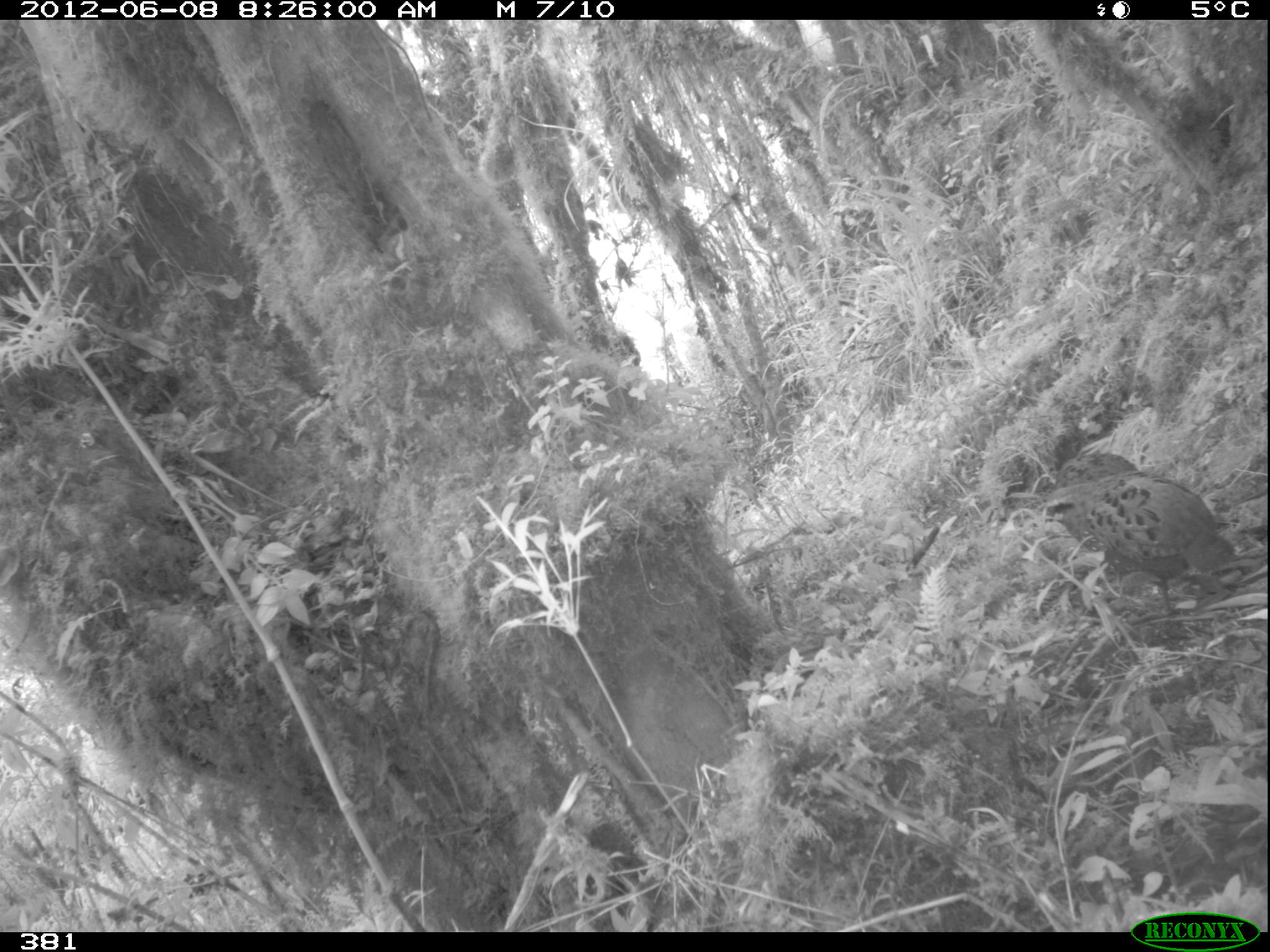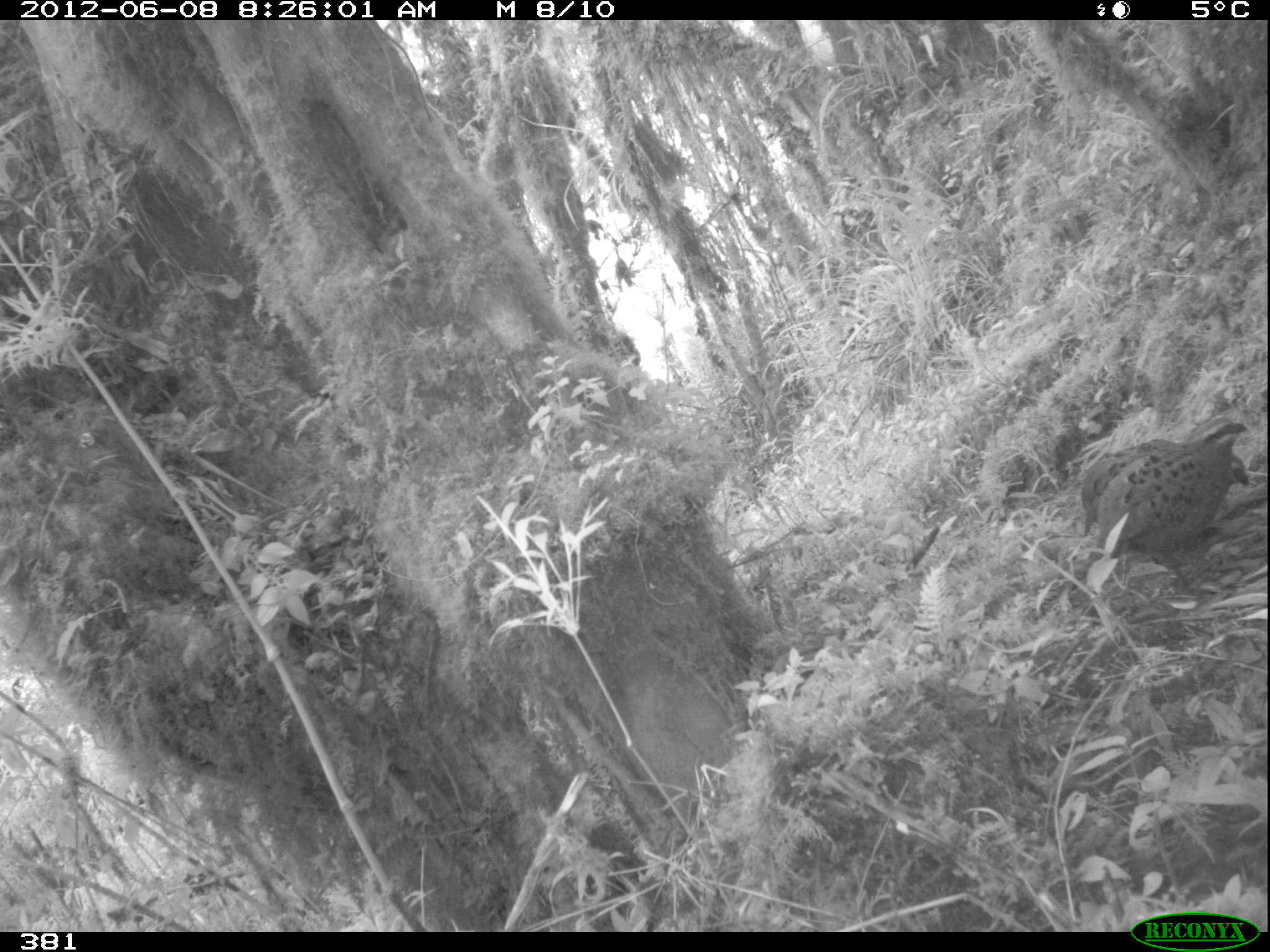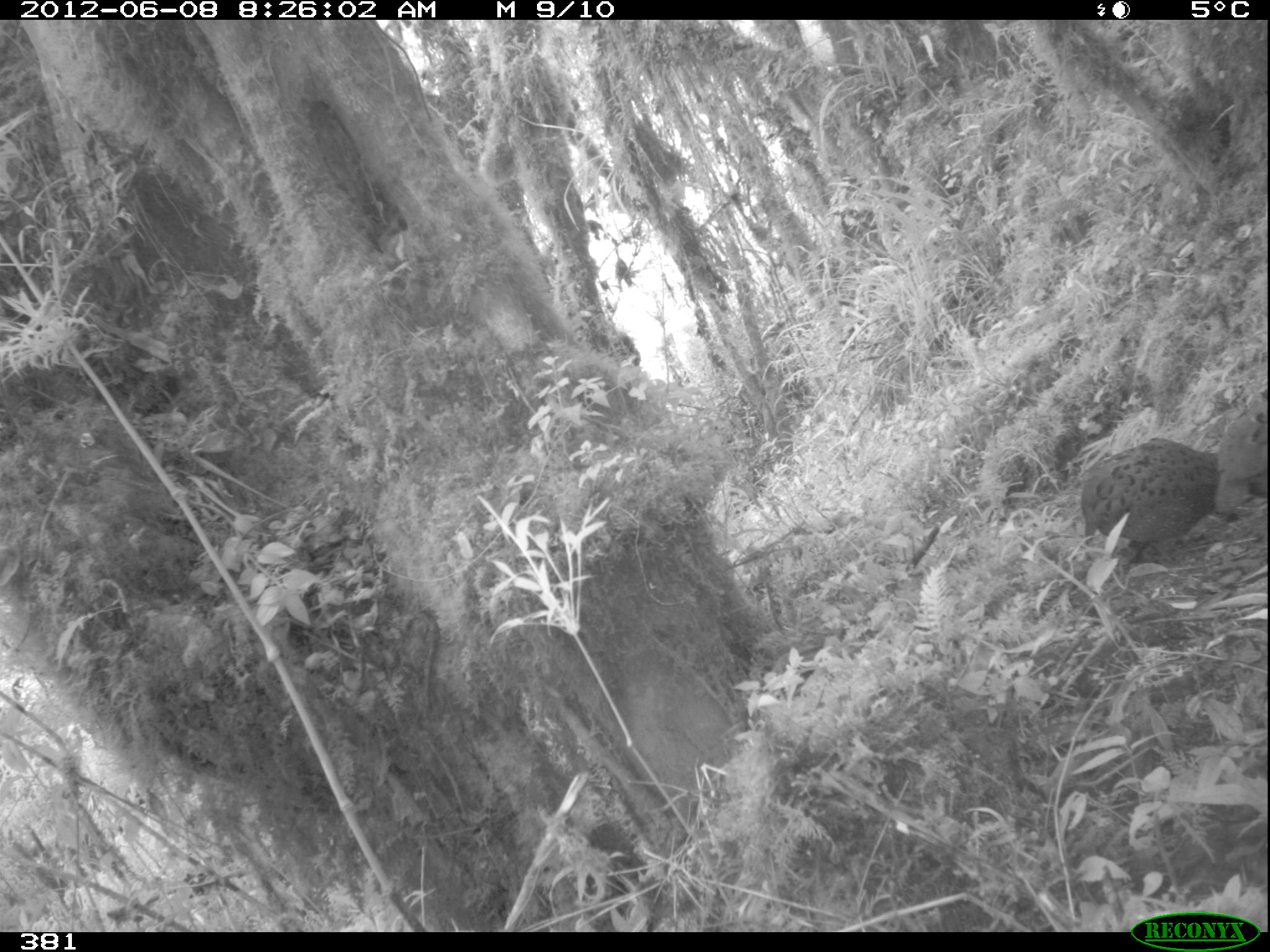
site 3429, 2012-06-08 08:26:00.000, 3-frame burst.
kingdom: Animalia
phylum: Chordata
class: Aves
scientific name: Aves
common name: bird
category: unknown bird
Unknown bird (bird) (Aves).